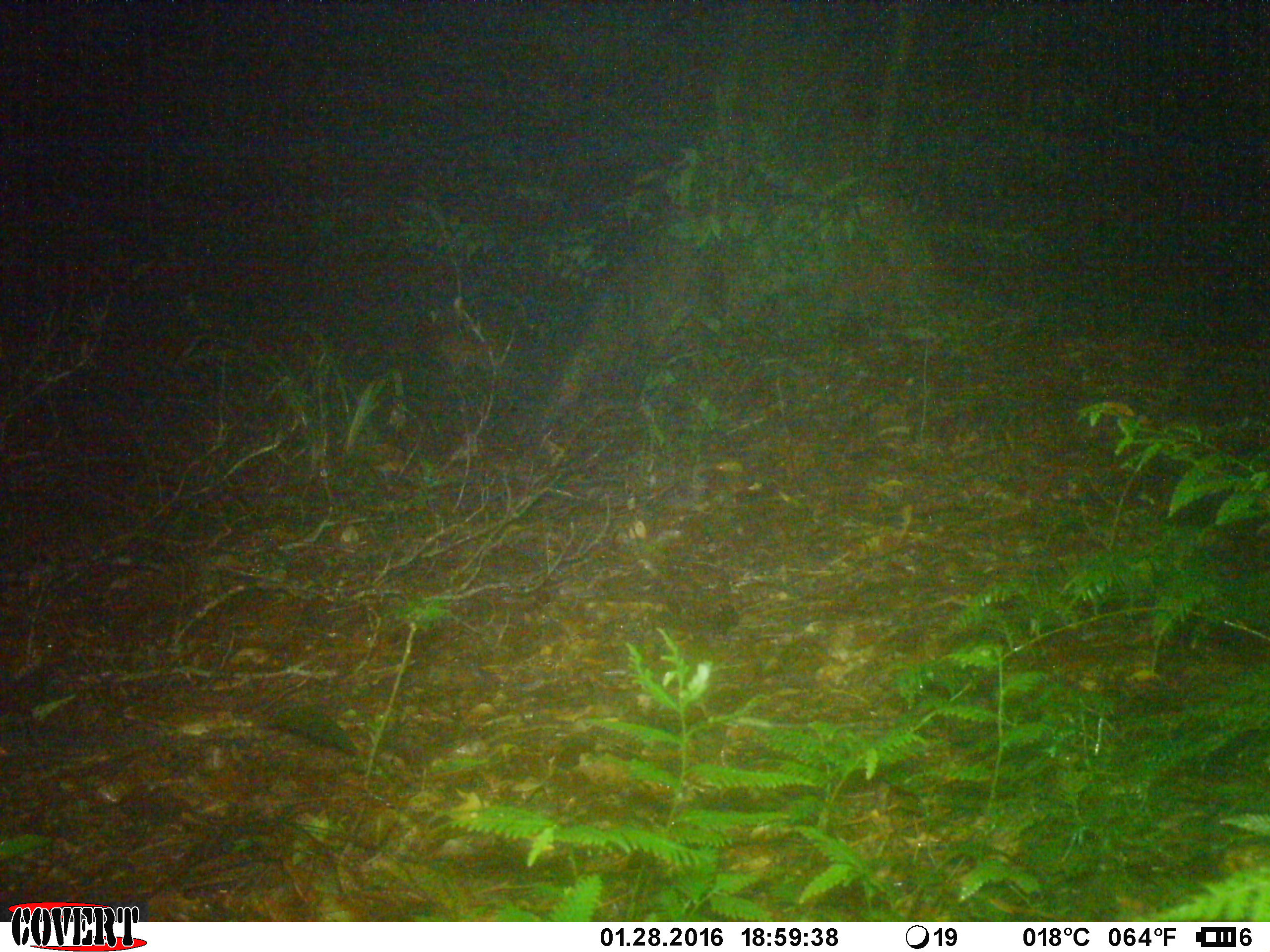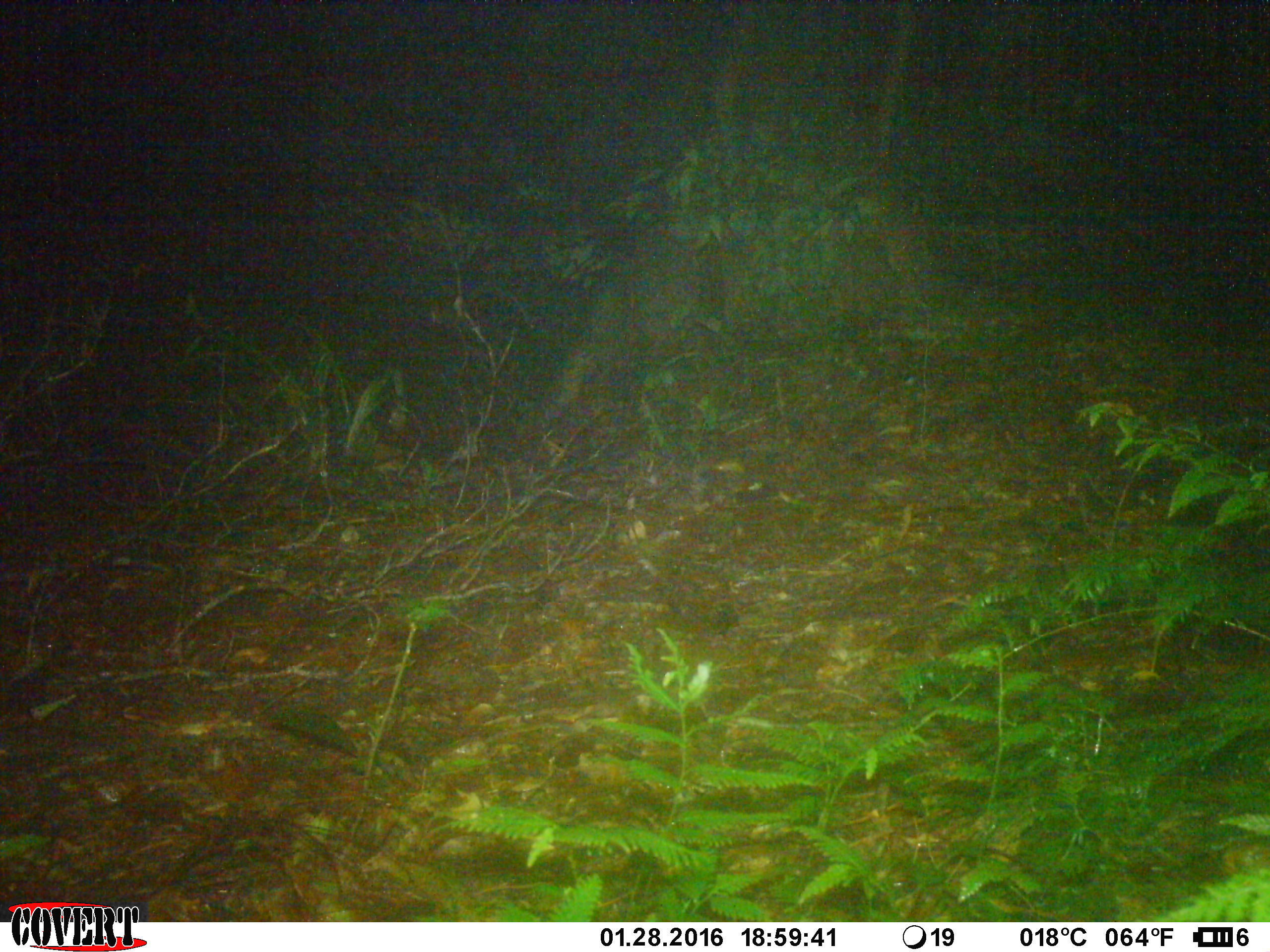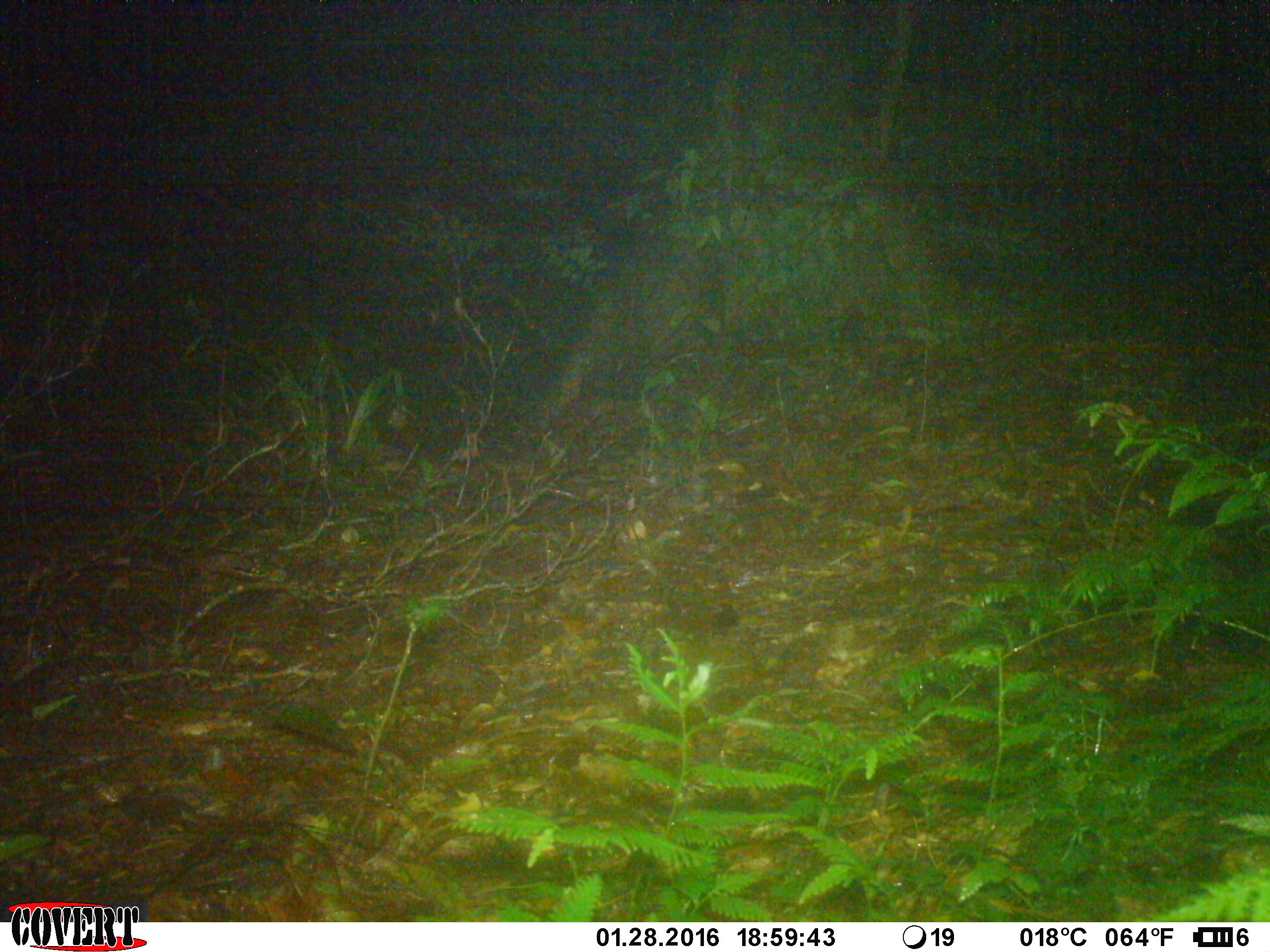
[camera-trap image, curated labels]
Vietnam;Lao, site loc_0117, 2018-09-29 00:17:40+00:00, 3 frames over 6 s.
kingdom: Animalia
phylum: Chordata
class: Mammalia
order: Artiodactyla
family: Cervidae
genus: Muntiacus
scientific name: Muntiacus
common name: muntjacs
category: unidentified muntjac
Unidentified muntjac (muntjacs) (Muntiacus). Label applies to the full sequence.